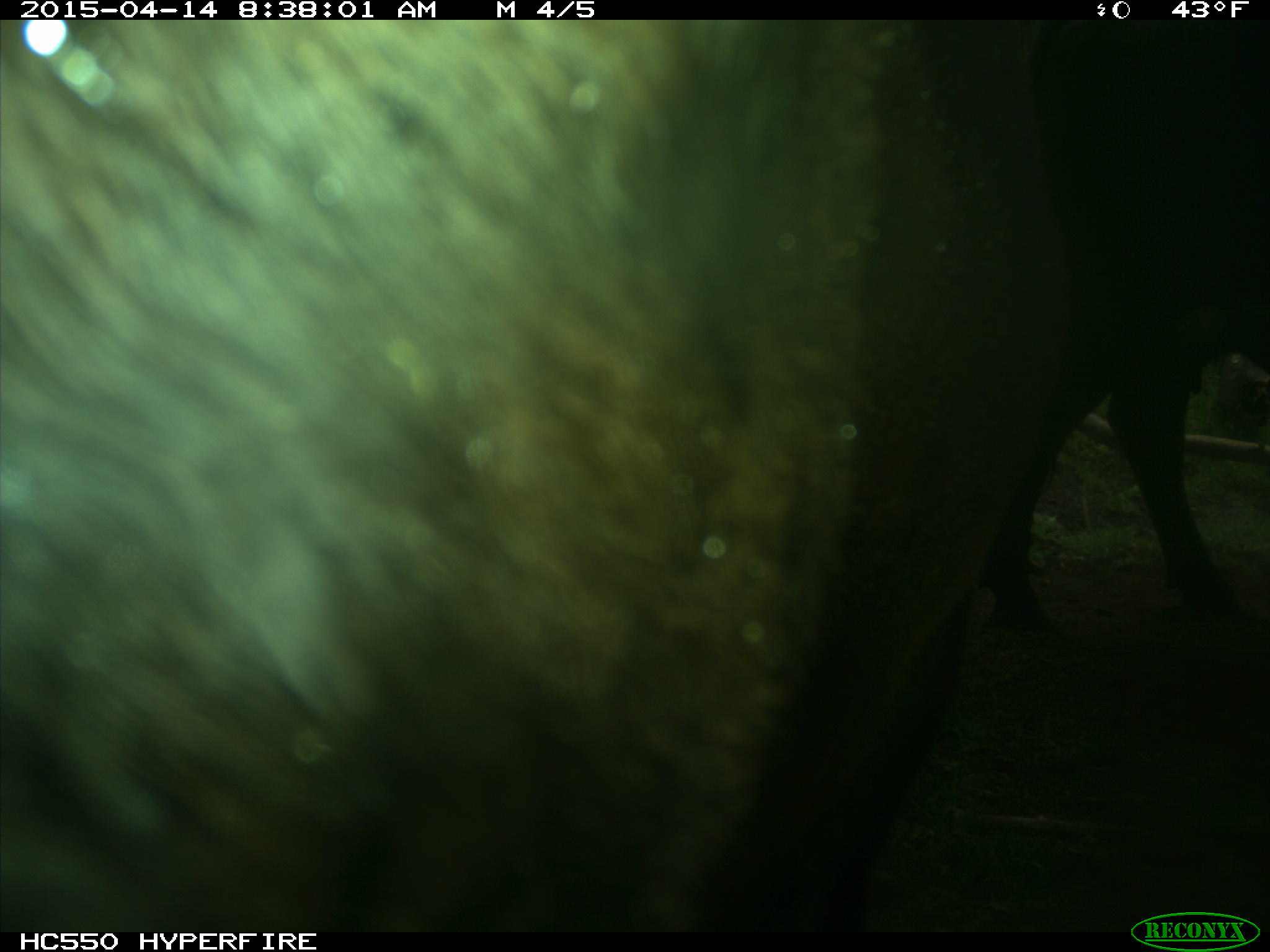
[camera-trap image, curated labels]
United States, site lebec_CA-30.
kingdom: Animalia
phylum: Chordata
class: Mammalia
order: Artiodactyla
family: Bovidae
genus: Bos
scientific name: Bos taurus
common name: domestic cow